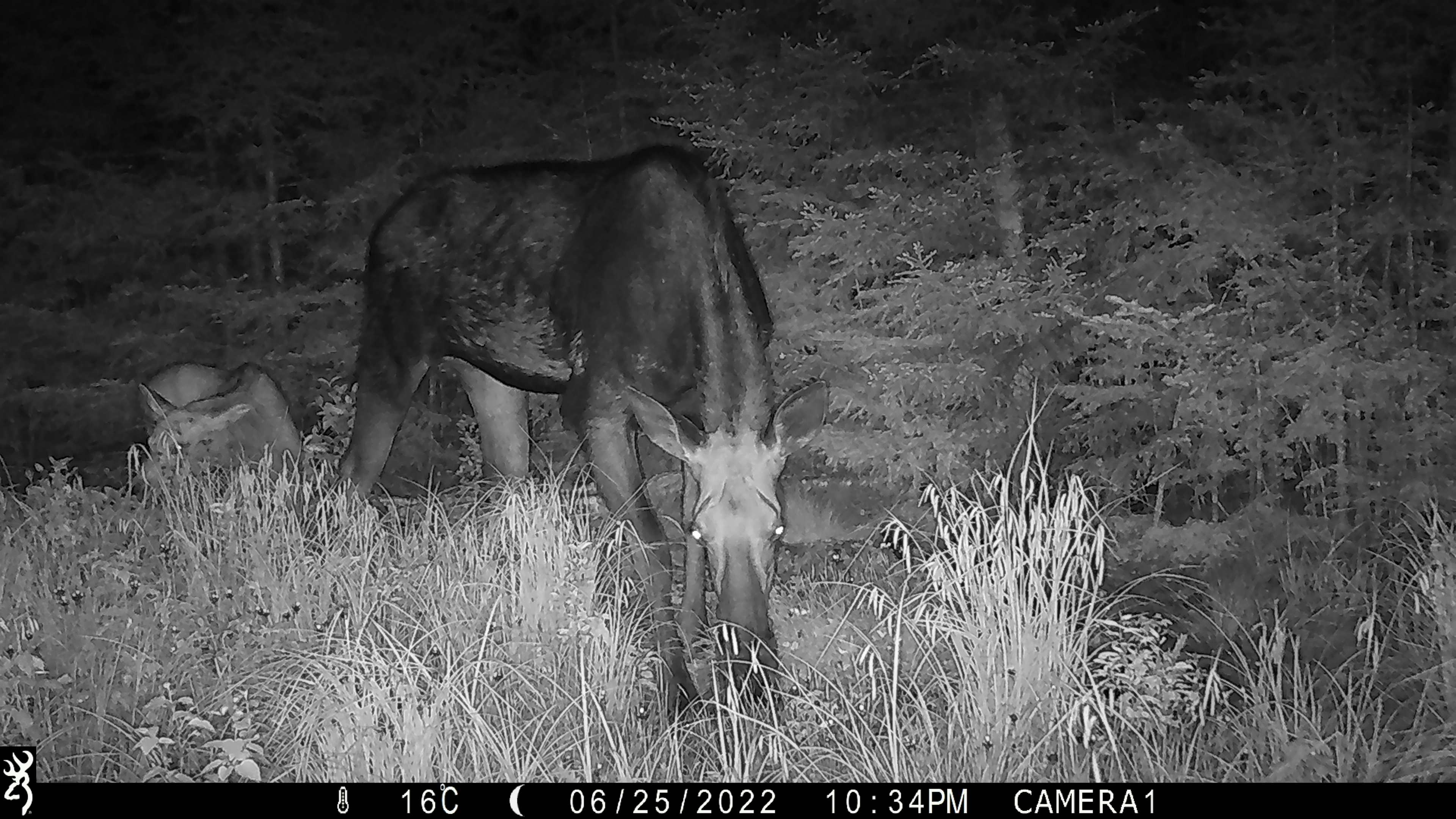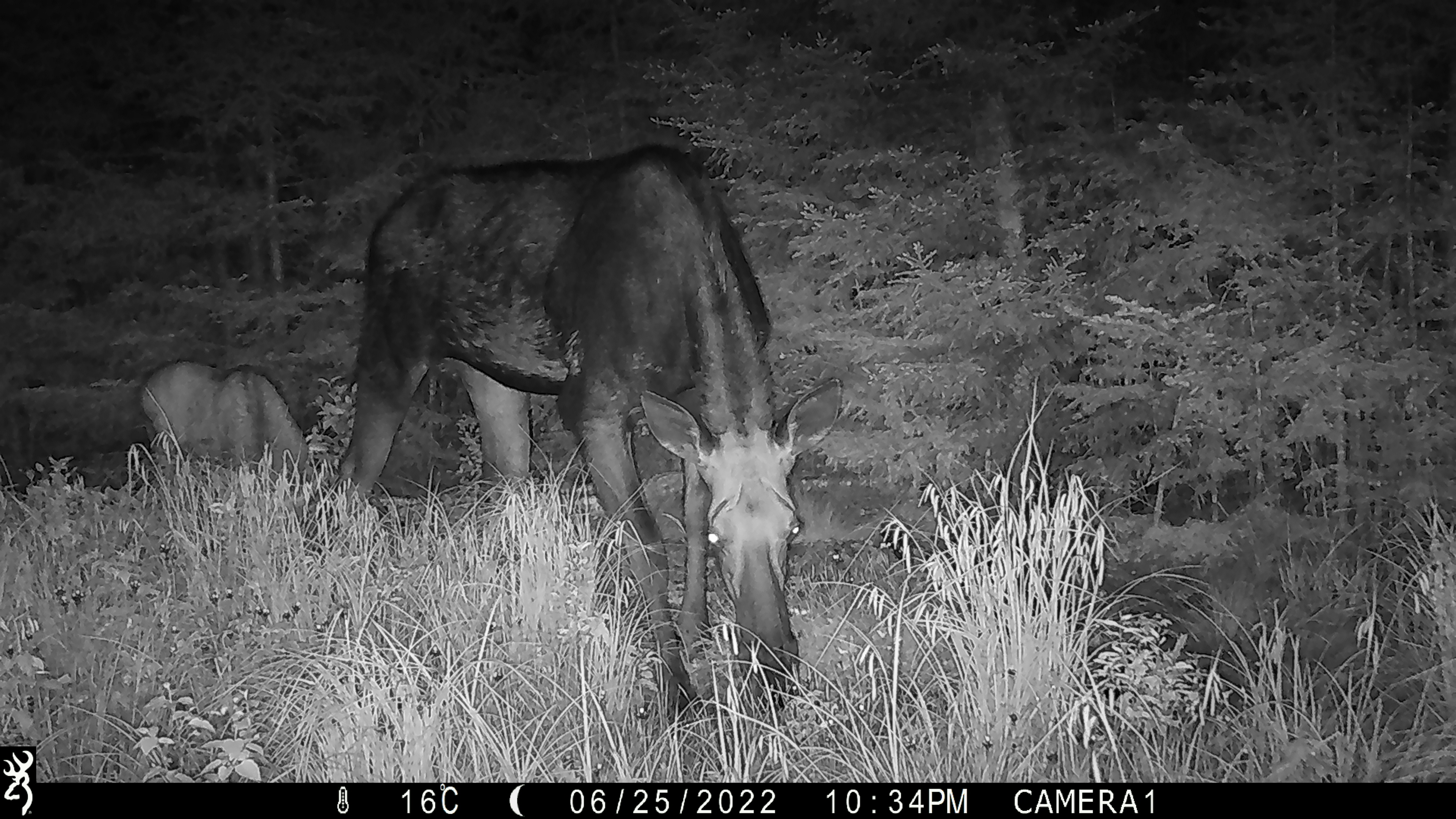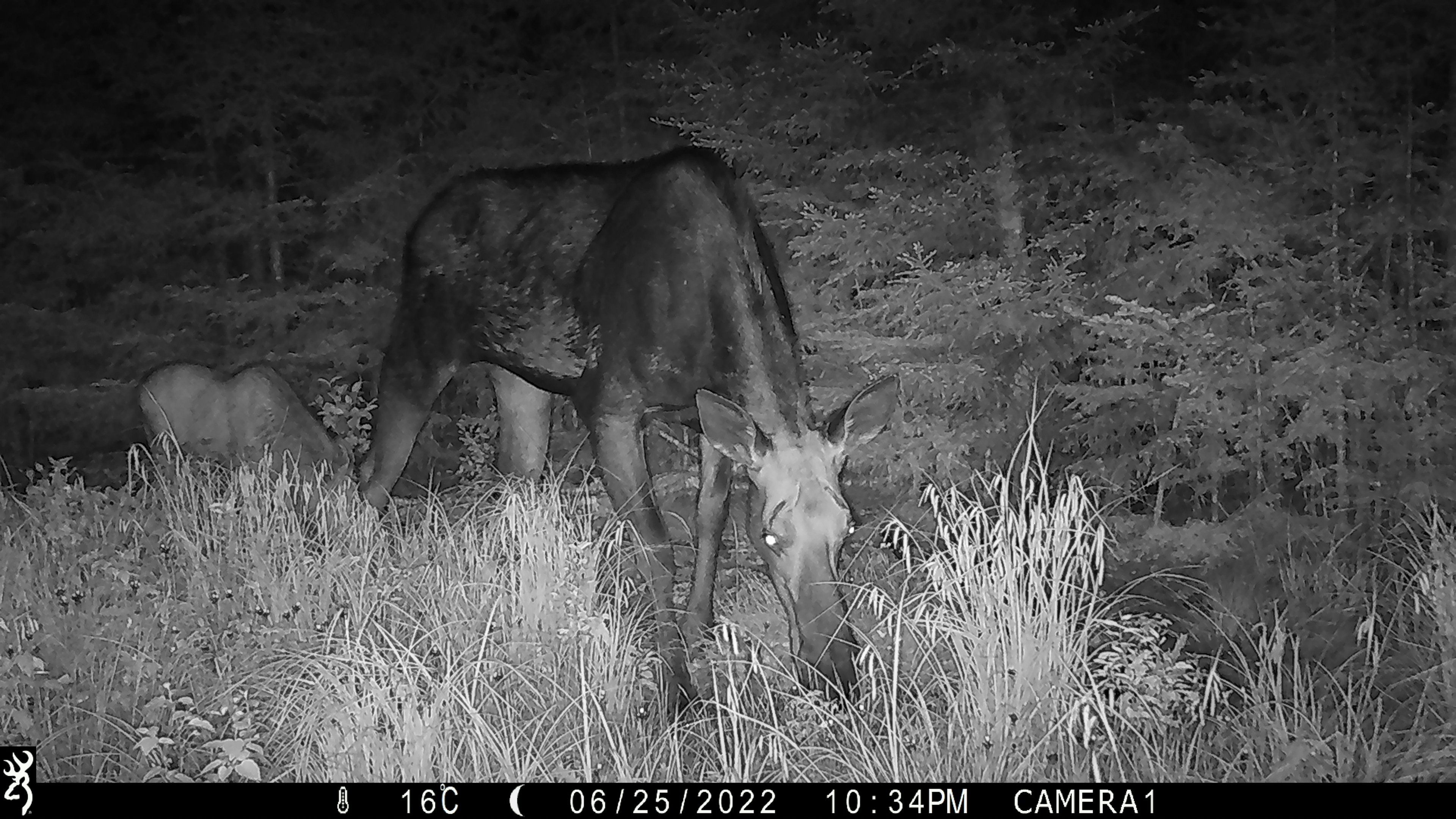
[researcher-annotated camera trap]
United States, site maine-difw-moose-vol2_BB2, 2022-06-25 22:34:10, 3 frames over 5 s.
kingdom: Animalia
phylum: Chordata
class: Mammalia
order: Artiodactyla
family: Cervidae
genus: Alces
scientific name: Alces alces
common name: moose